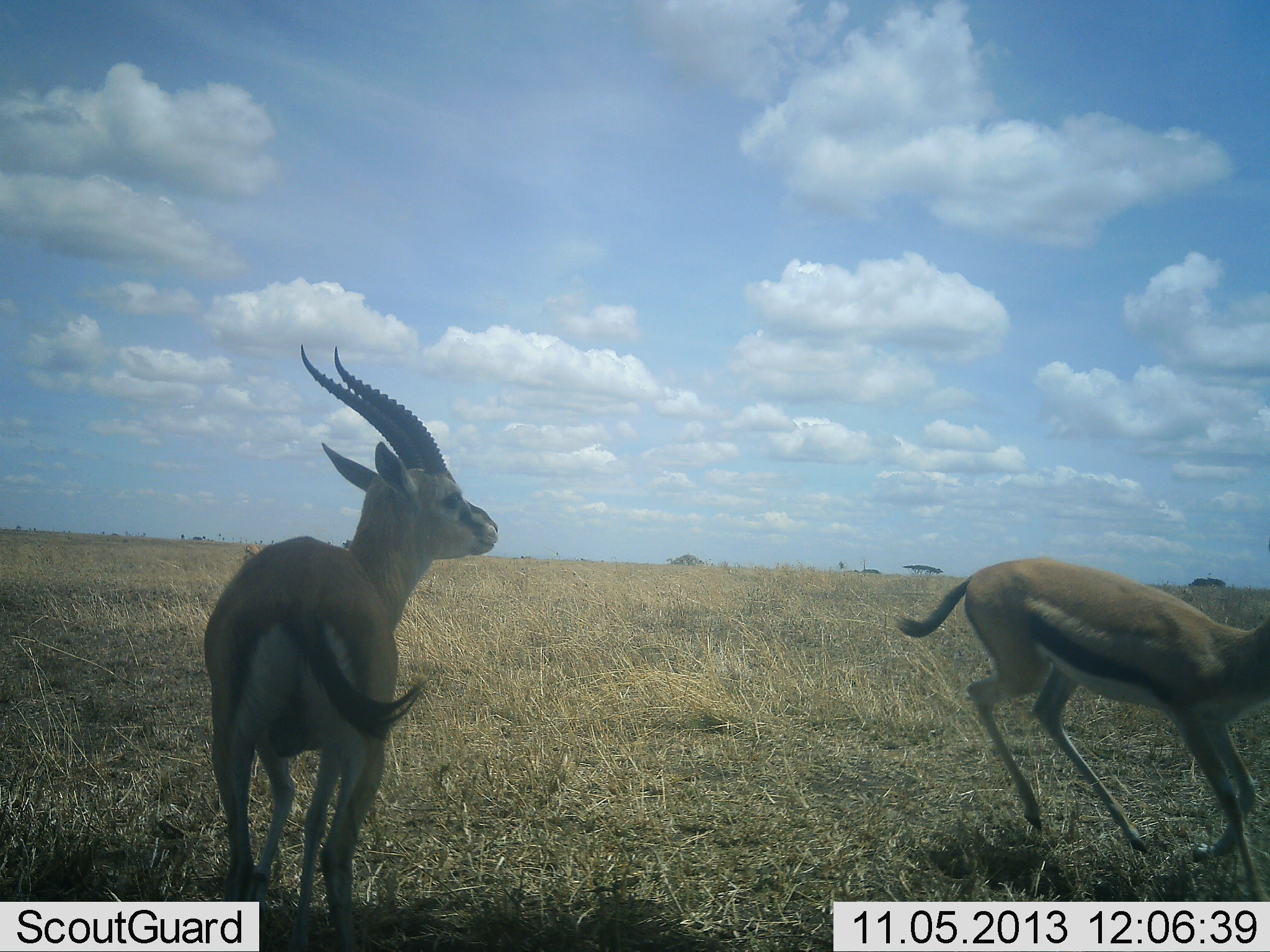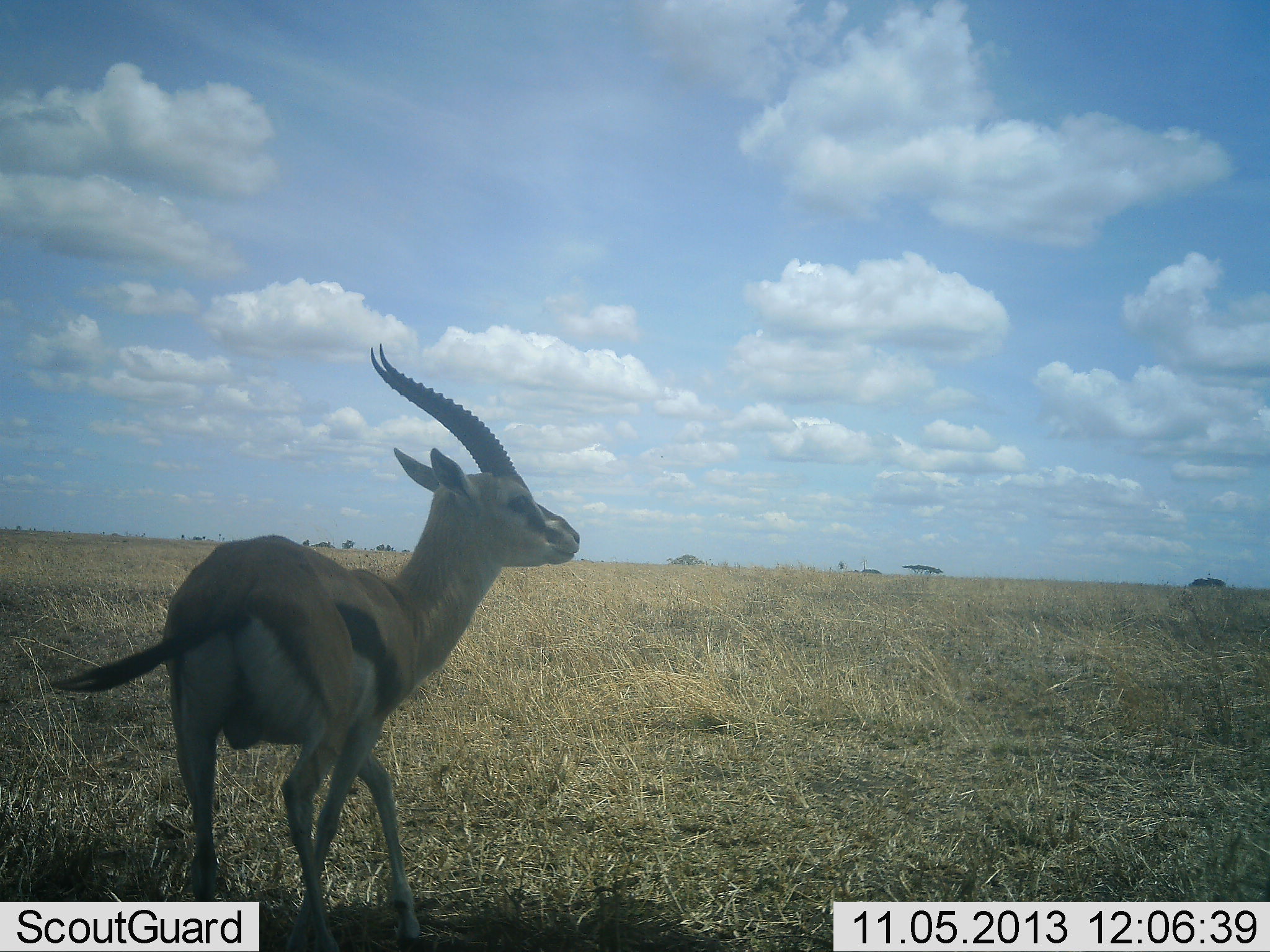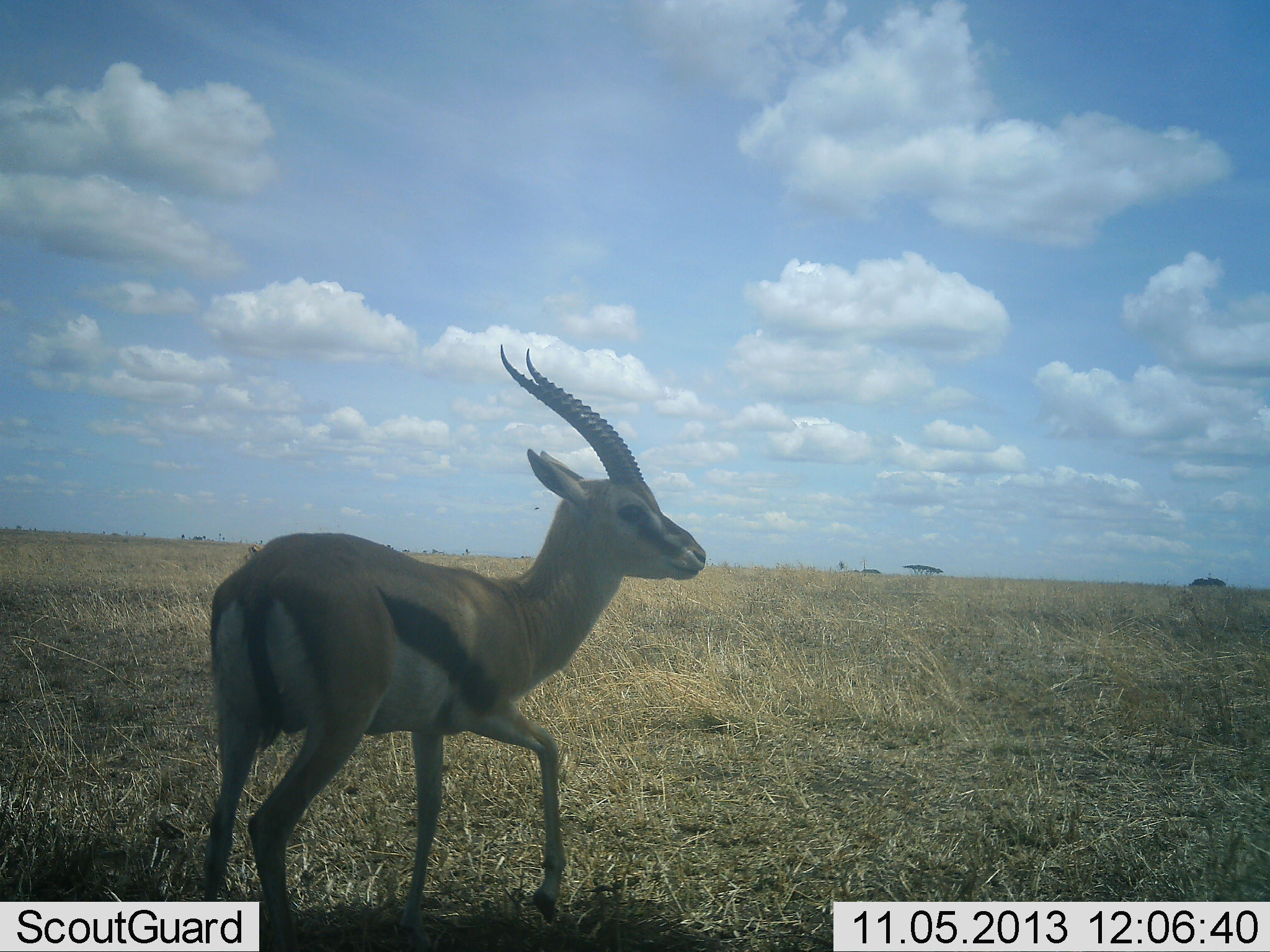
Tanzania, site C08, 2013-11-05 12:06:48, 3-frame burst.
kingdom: Animalia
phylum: Chordata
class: Mammalia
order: Artiodactyla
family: Bovidae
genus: Eudorcas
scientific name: Eudorcas thomsonii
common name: thomson's gazelle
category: gazellethomsons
Gazellethomsons (thomson's gazelle) (Eudorcas thomsonii), count 2. Behavior (volunteer vote fractions): standing 30%, resting 0%, moving 100%, interacting 0%. Young present (vote fraction): 10%. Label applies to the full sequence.